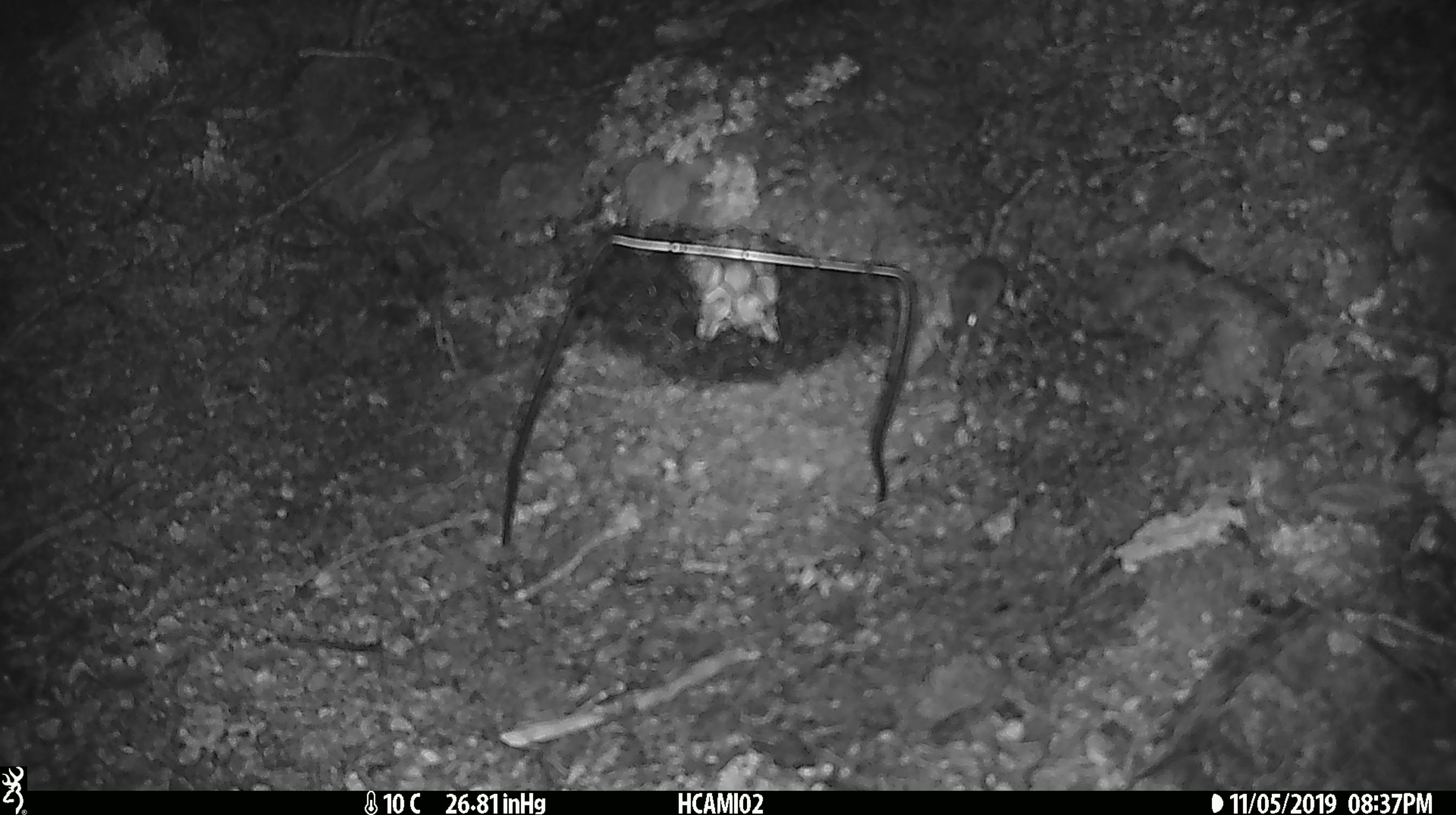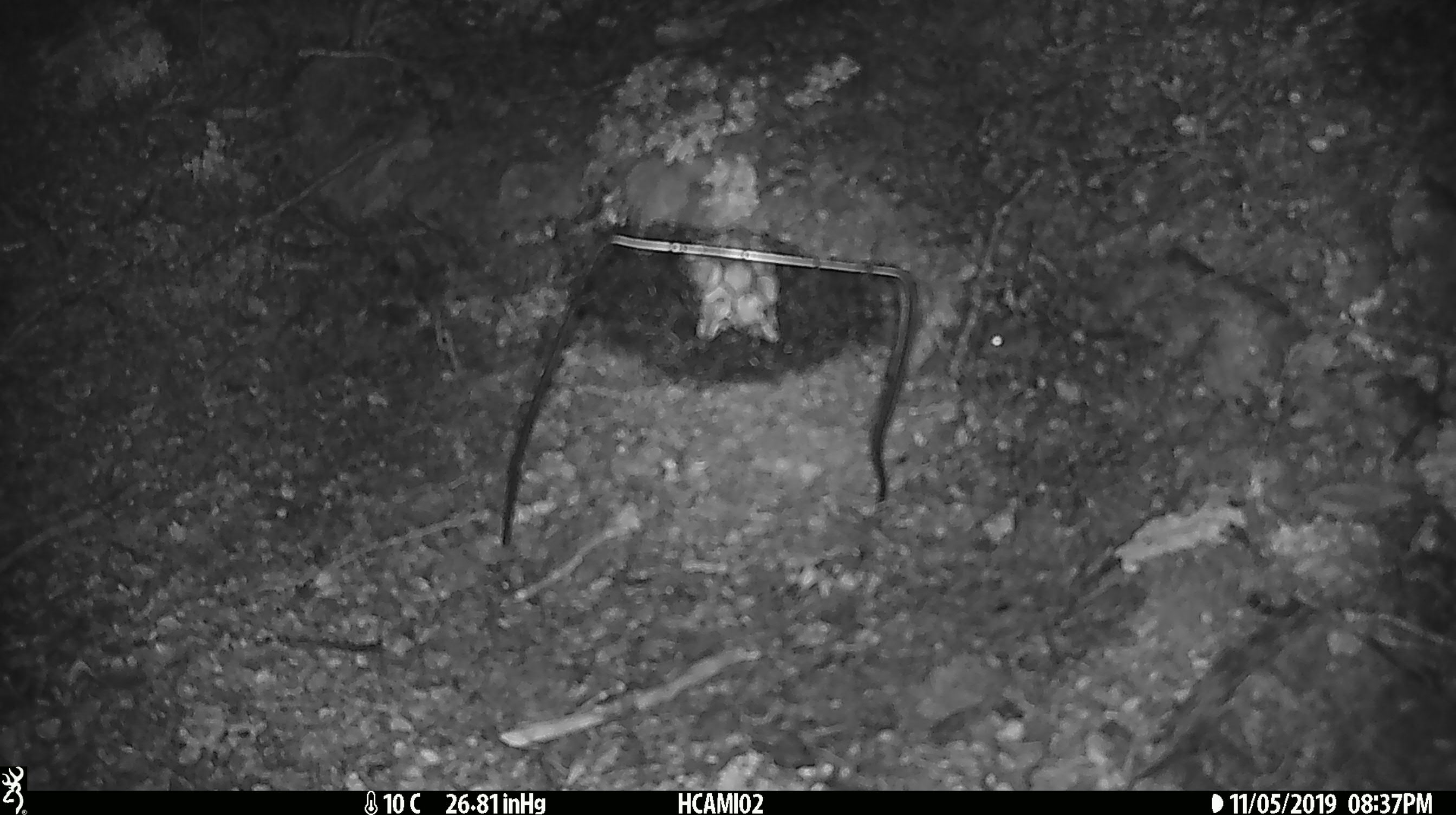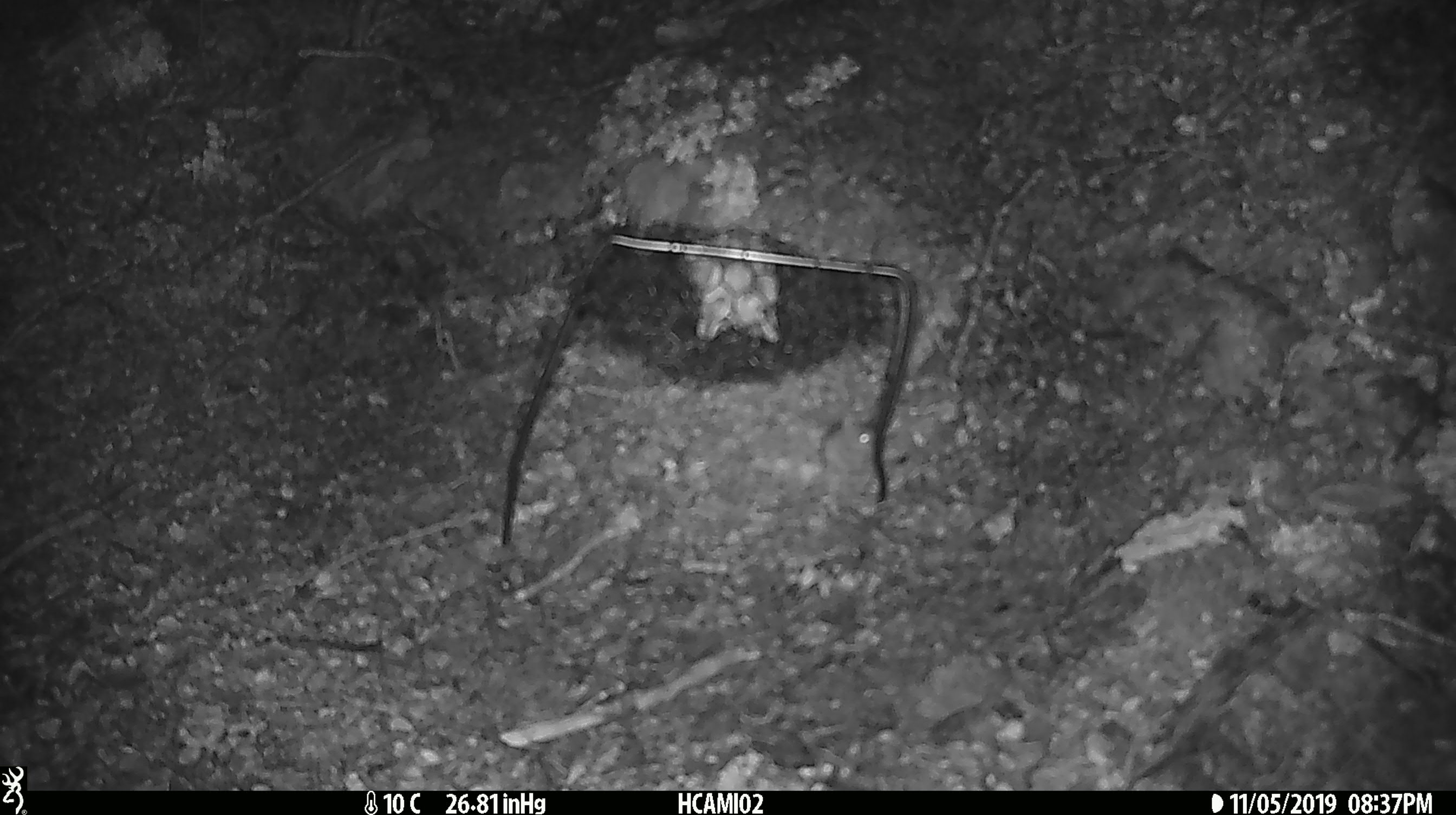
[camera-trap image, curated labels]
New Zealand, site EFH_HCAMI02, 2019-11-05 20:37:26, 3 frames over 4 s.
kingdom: Animalia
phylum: Chordata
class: Mammalia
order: Rodentia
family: Muridae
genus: Mus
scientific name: Mus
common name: mouse